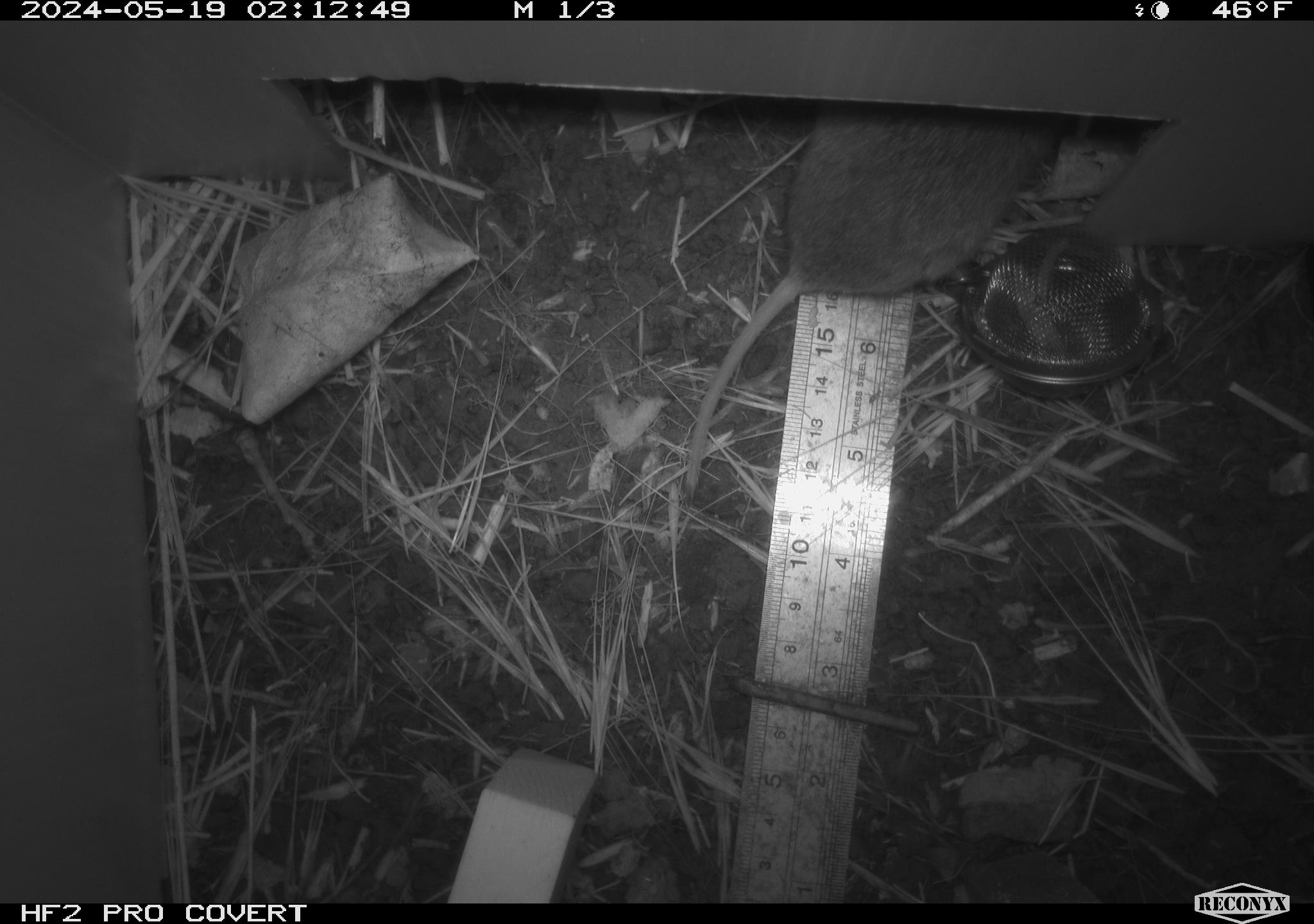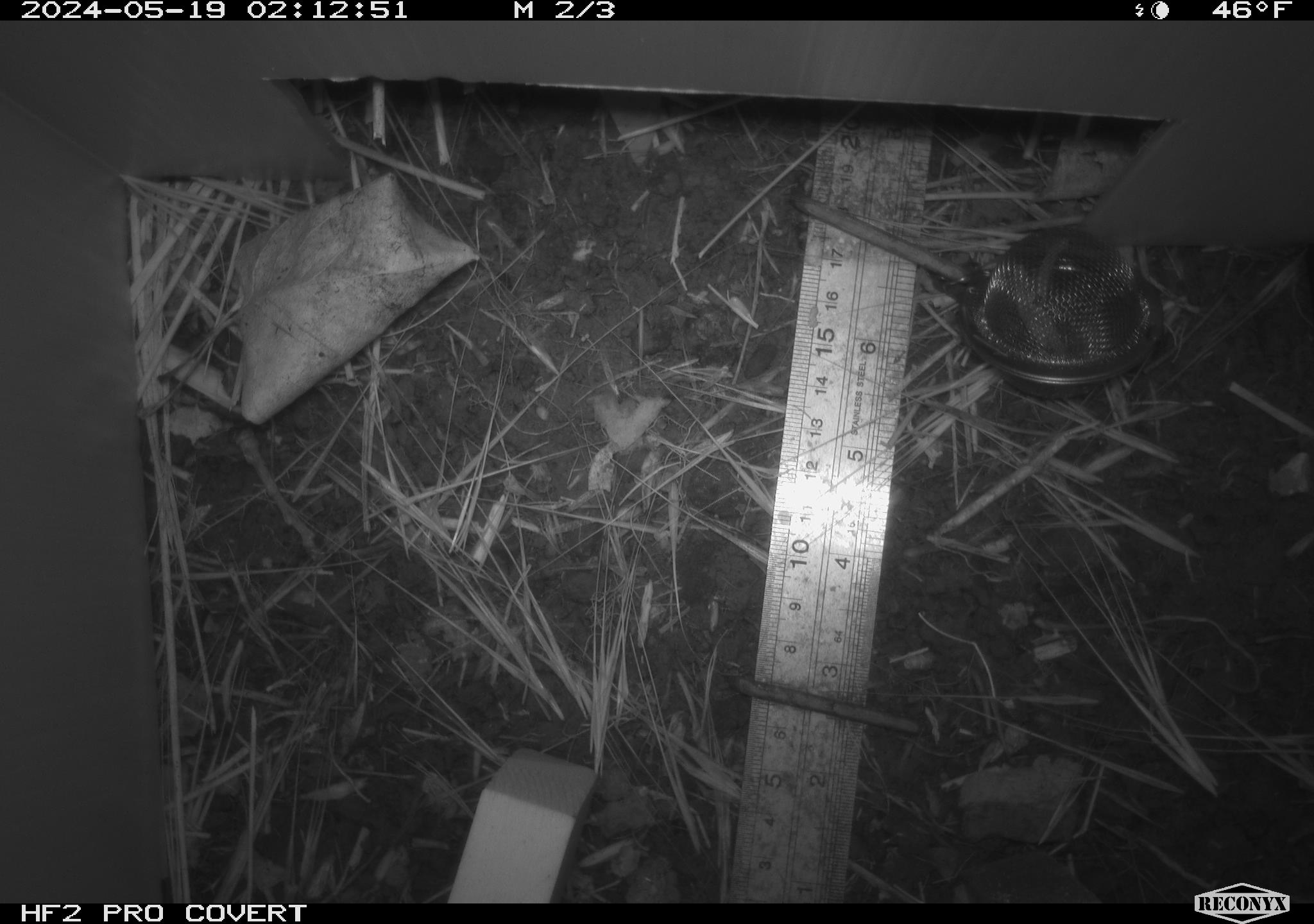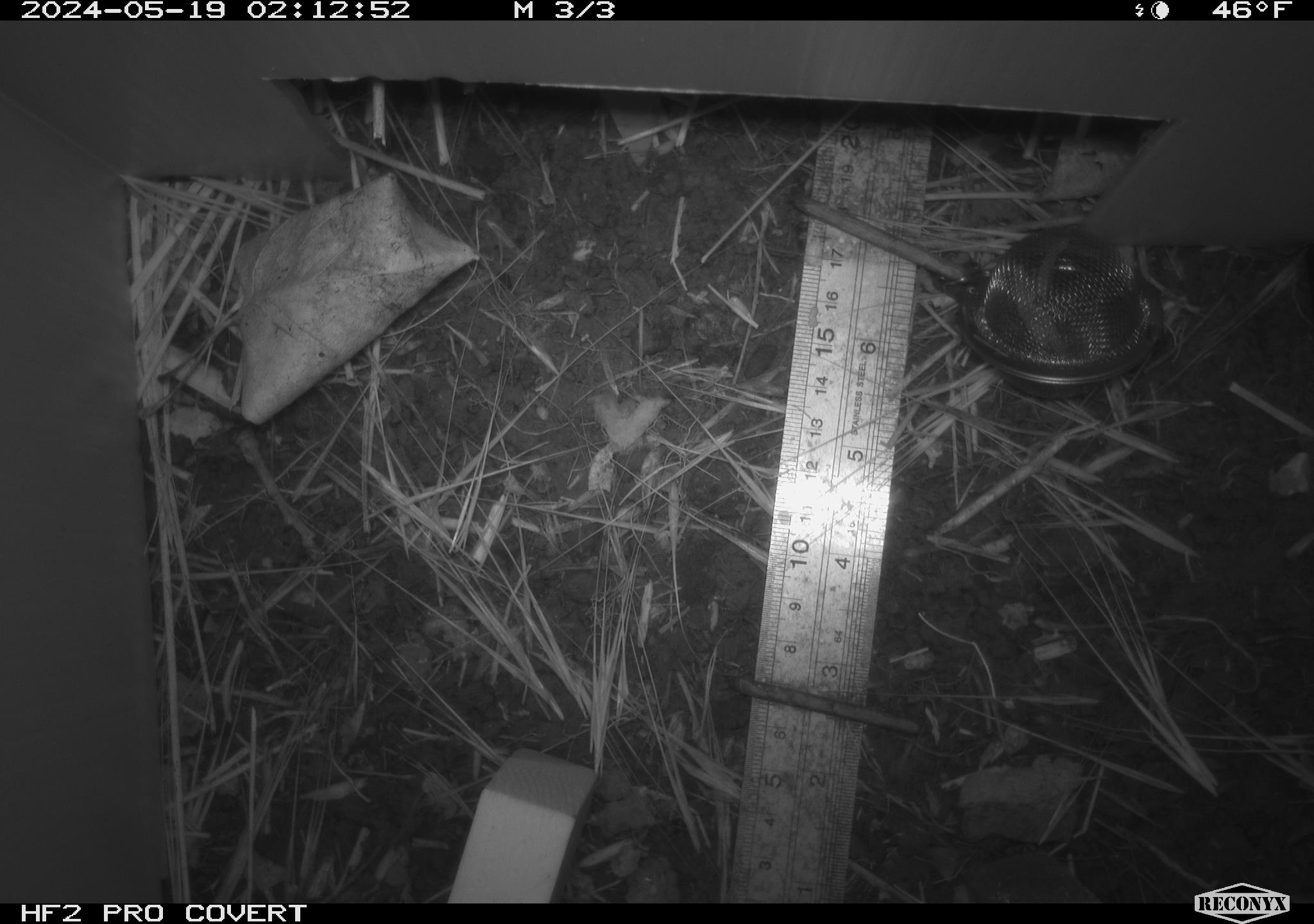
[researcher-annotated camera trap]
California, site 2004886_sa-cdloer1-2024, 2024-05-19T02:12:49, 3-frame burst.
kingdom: Animalia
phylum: Chordata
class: Mammalia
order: Rodentia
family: Cricetidae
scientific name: Arvicolinae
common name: voles, lemmings, and muskrats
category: arvicolinae subfamily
Arvicolinae subfamily (voles, lemmings, and muskrats) (Arvicolinae).